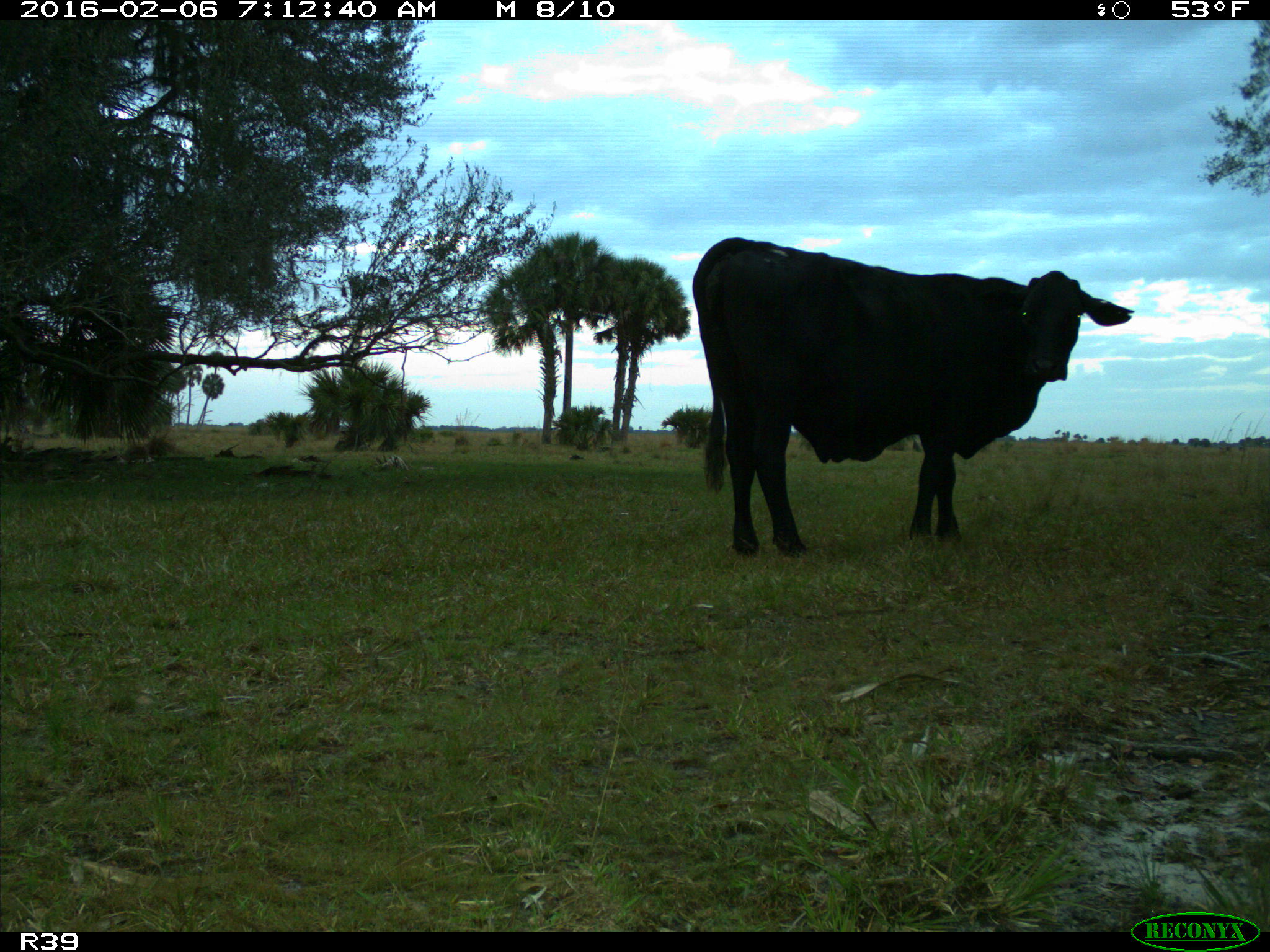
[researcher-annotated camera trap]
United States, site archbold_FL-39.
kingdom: Animalia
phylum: Chordata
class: Mammalia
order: Artiodactyla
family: Bovidae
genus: Bos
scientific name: Bos taurus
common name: domestic cow